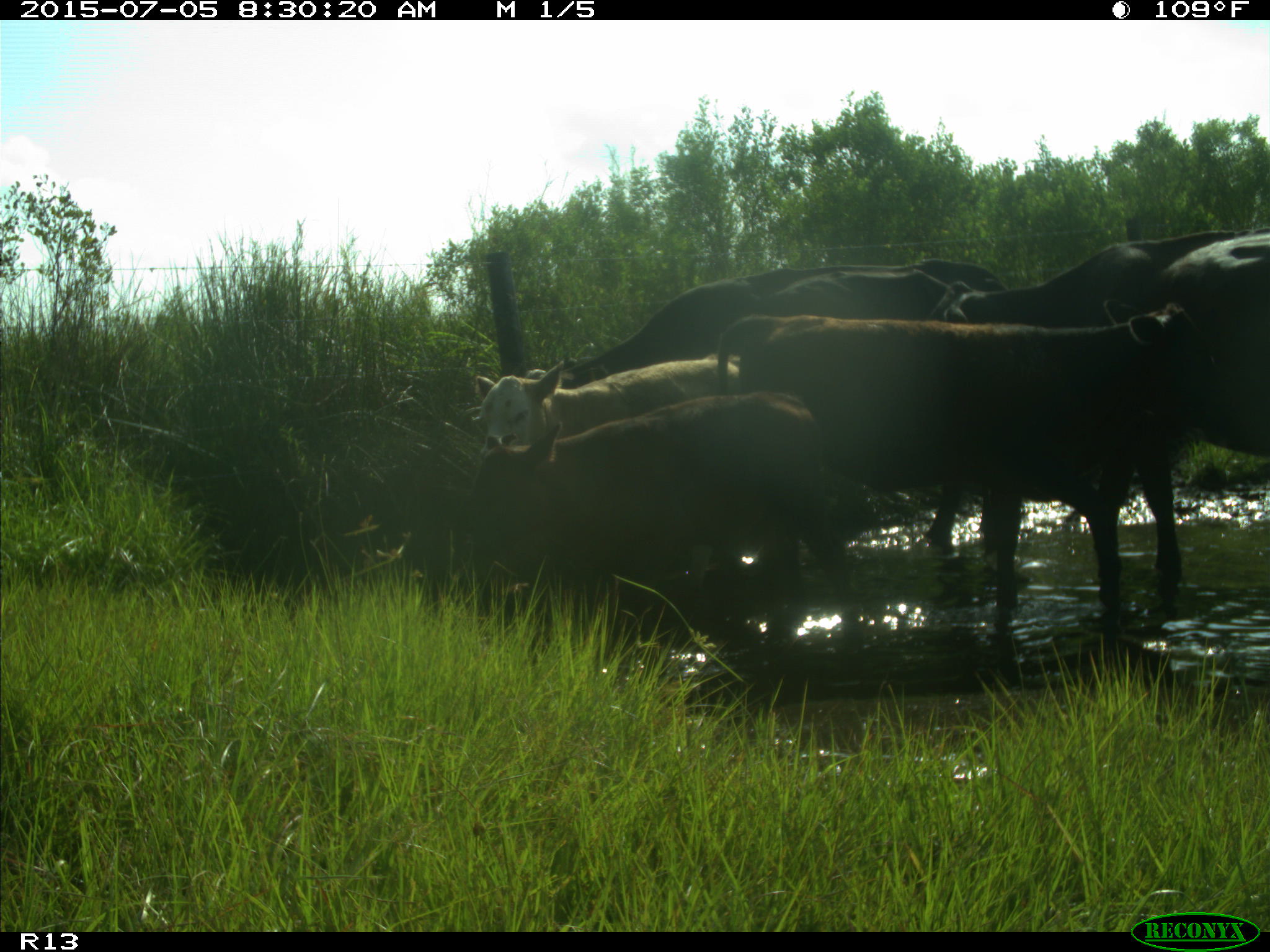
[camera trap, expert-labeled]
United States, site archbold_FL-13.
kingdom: Animalia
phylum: Chordata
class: Mammalia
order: Artiodactyla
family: Bovidae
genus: Bos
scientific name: Bos taurus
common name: domestic cow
Bos taurus (domestic cow).